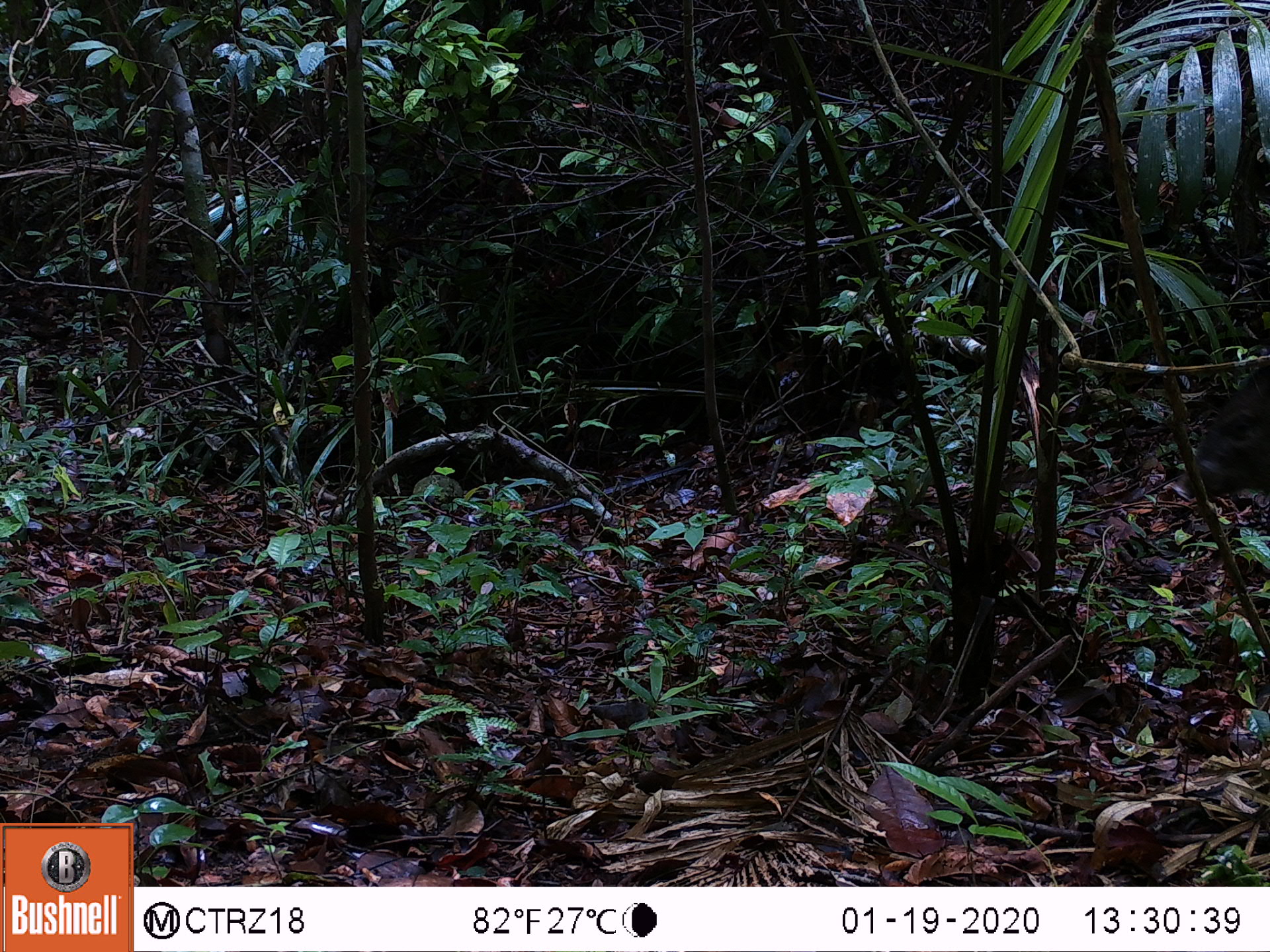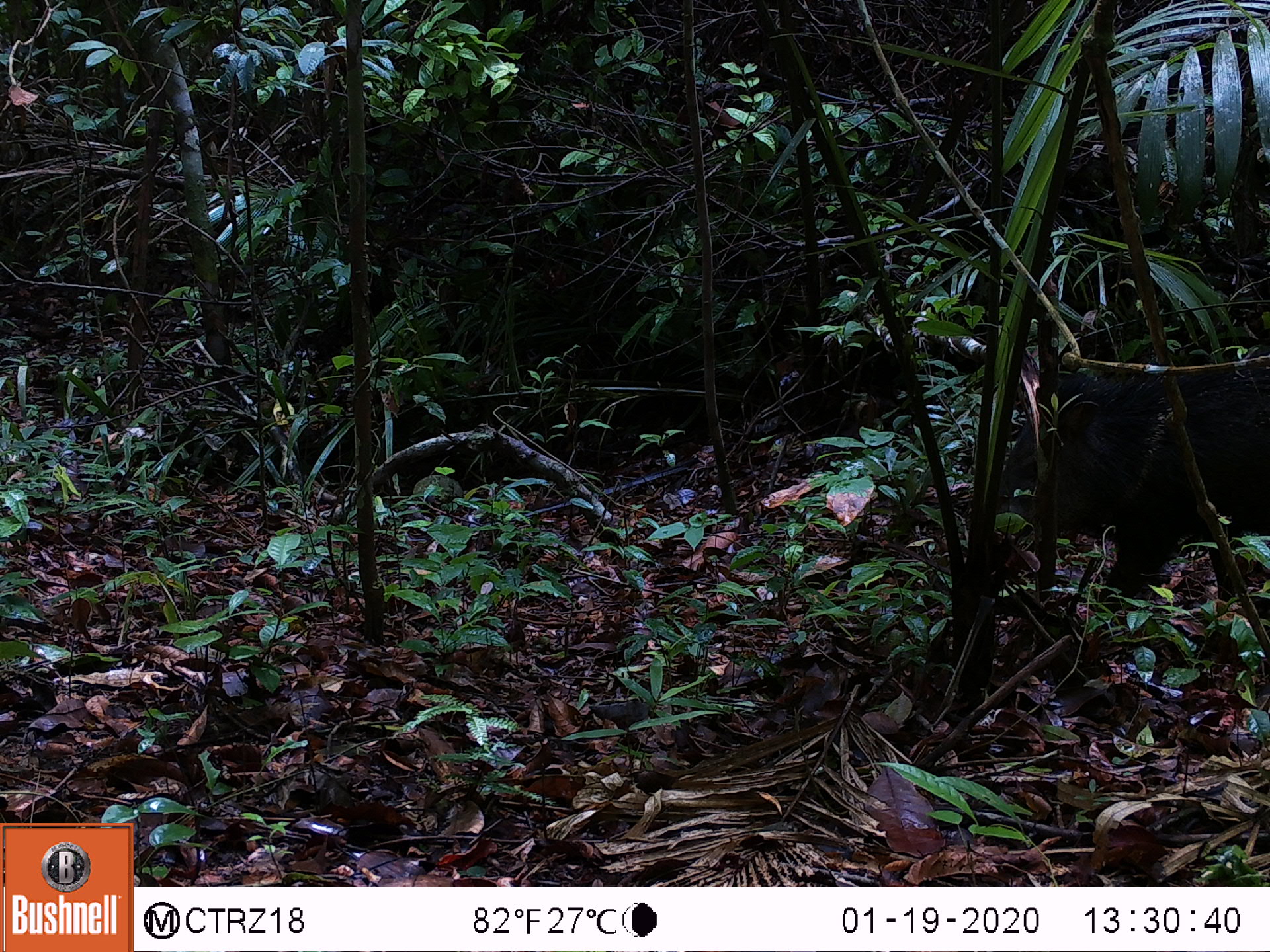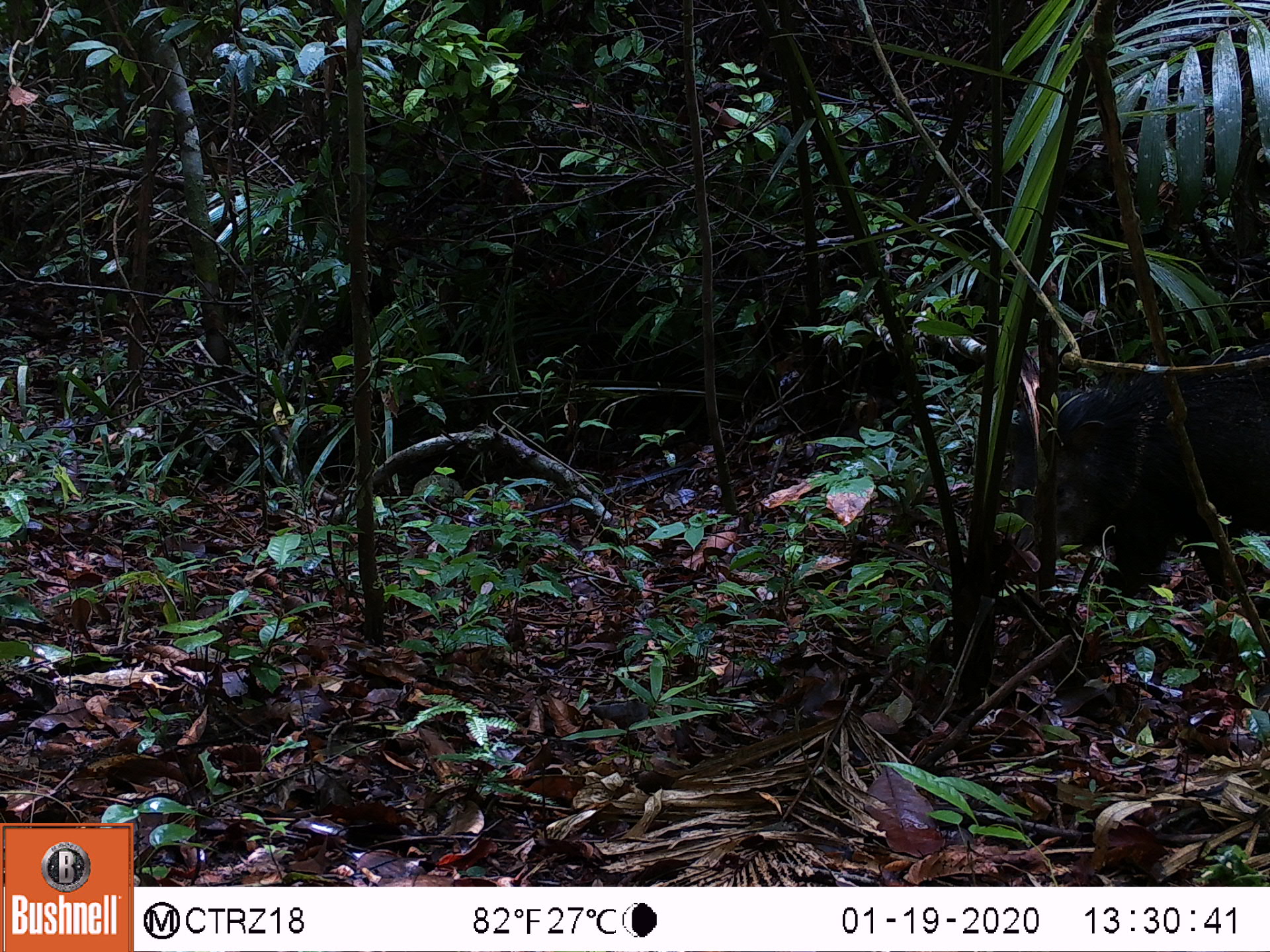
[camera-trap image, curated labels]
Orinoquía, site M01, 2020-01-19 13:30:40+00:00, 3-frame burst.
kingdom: Animalia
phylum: Chordata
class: Mammalia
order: Artiodactyla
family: Tayassuidae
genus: Pecari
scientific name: Pecari tajacu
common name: collared peccary